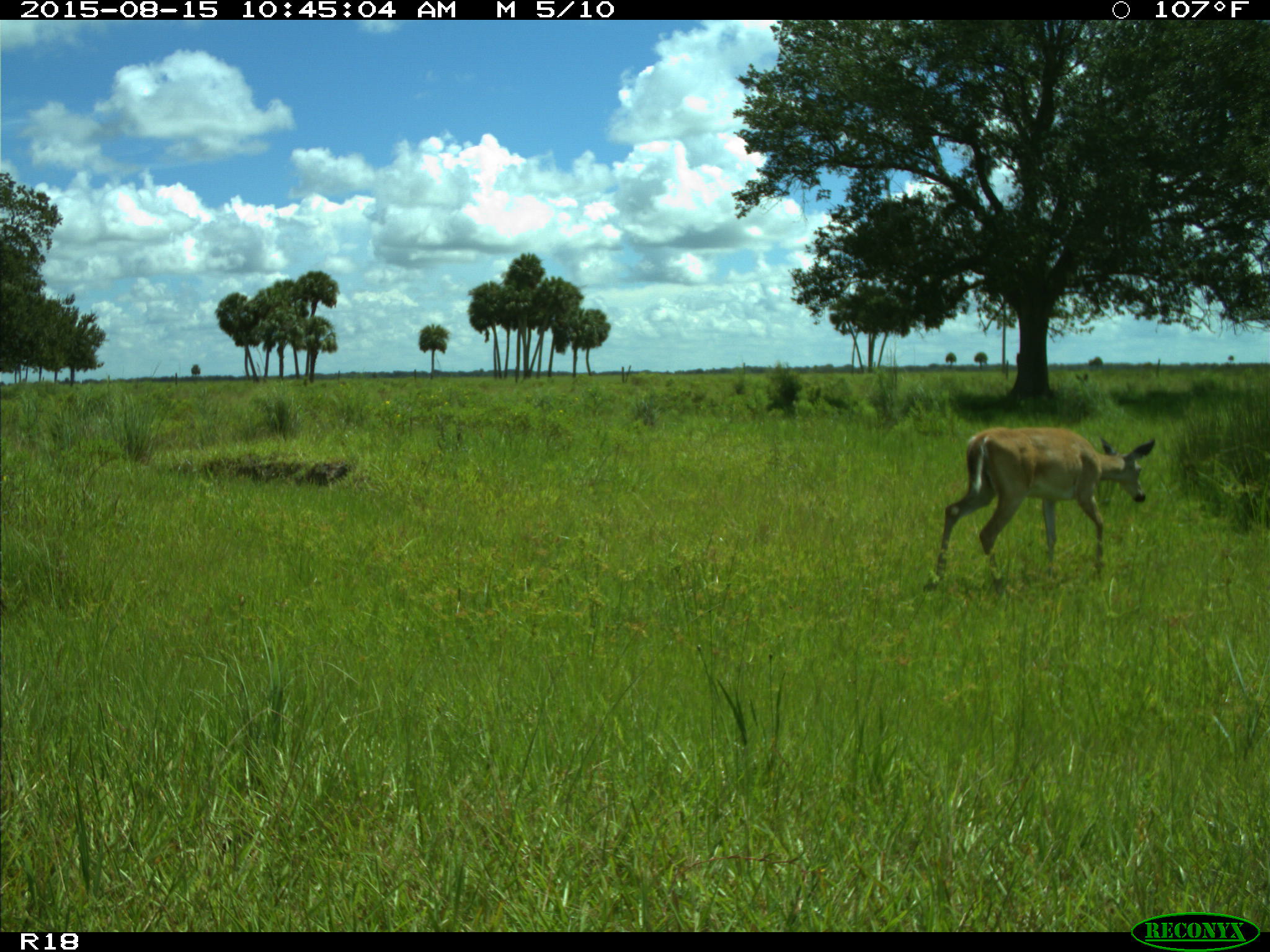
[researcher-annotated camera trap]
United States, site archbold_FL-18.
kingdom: Animalia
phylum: Chordata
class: Mammalia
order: Artiodactyla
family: Cervidae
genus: Odocoileus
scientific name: Odocoileus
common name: deer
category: unidentified deer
Unidentified deer (deer) (Odocoileus).